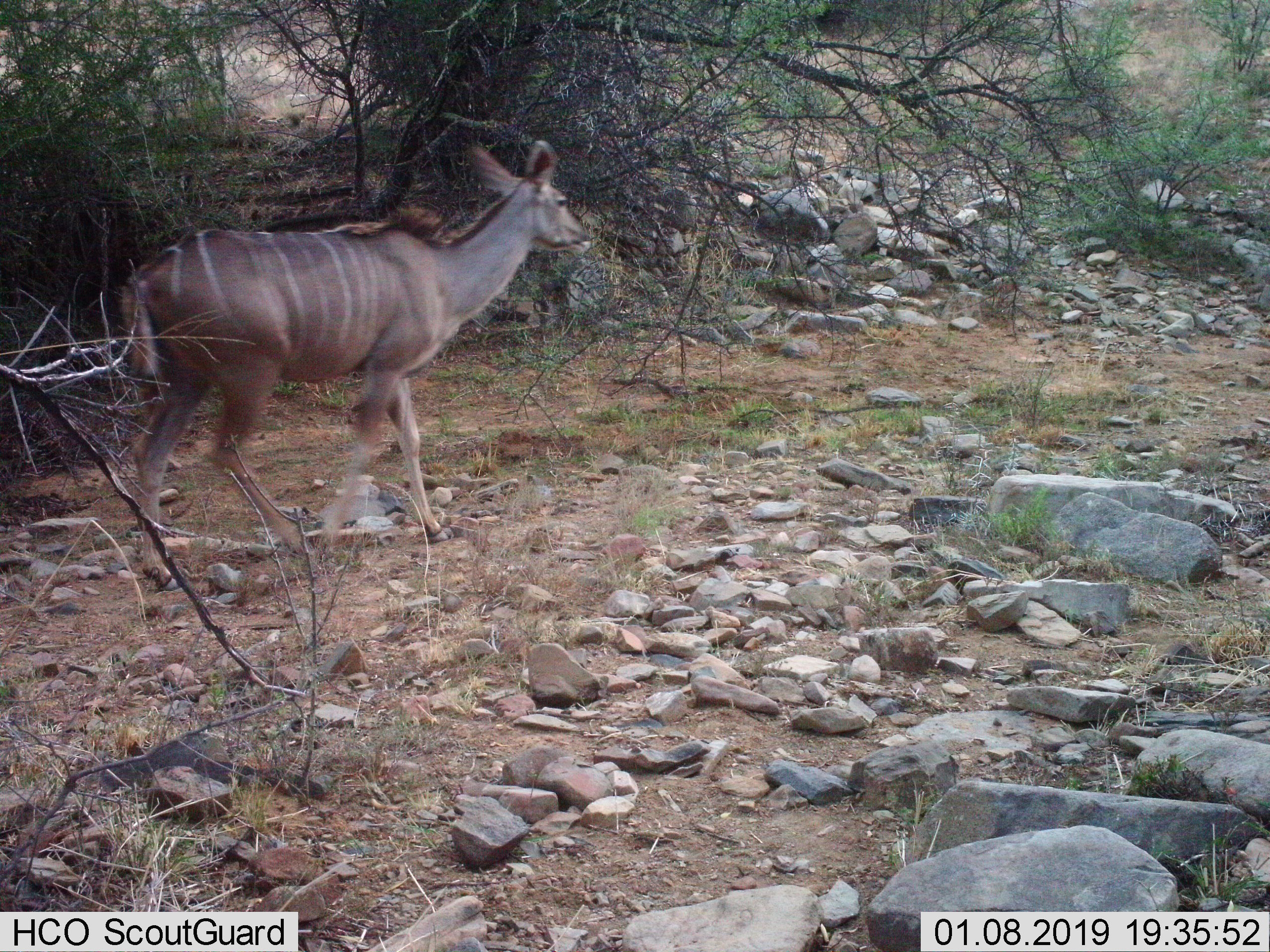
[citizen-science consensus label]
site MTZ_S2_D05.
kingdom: Animalia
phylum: Chordata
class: Mammalia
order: Artiodactyla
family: Bovidae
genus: Tragelaphus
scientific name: Tragelaphus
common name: kudu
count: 1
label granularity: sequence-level